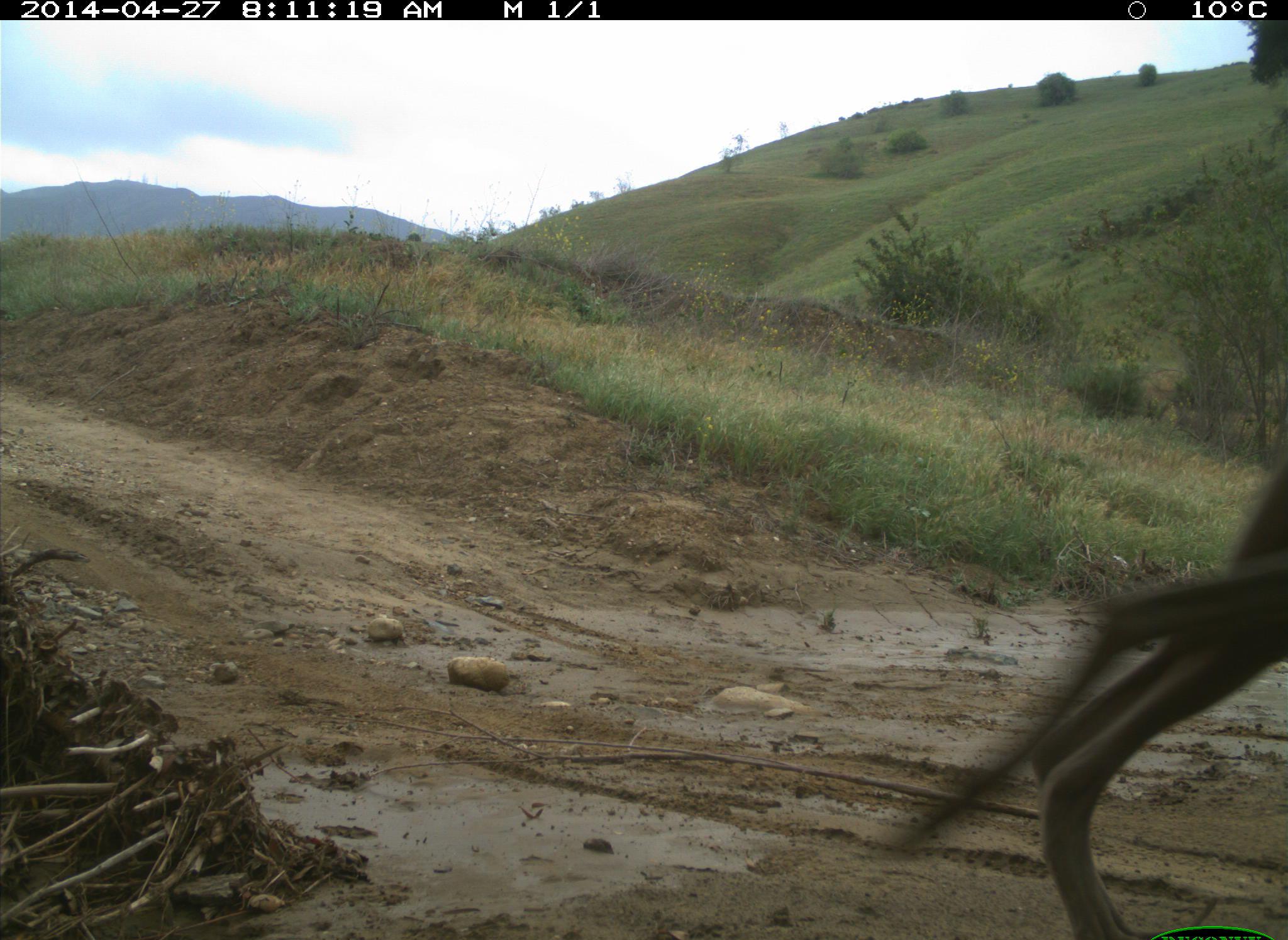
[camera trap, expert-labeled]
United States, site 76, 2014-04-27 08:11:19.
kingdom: Animalia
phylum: Chordata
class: Mammalia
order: Carnivora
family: Canidae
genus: Canis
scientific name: Canis familiaris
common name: domestic dog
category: dog